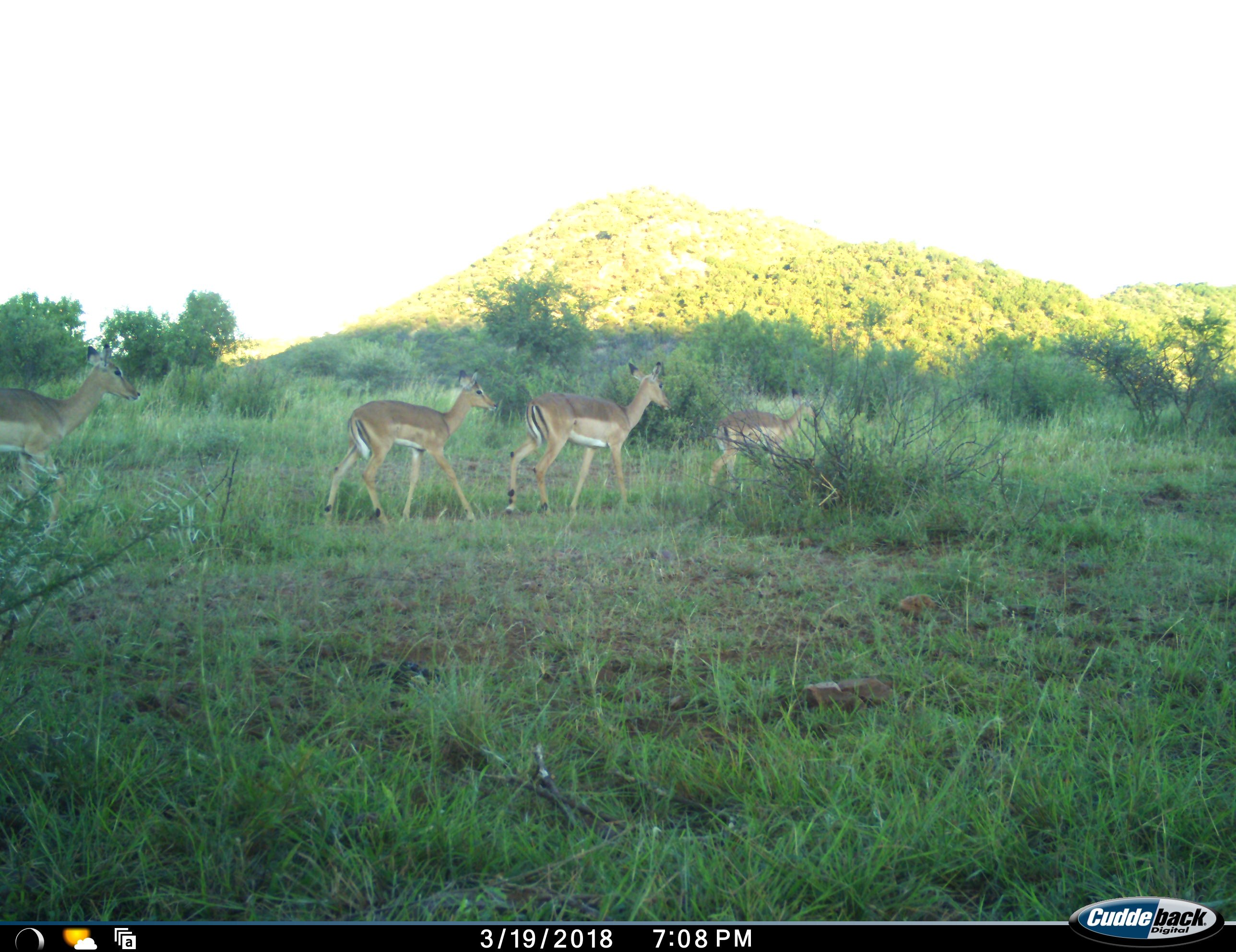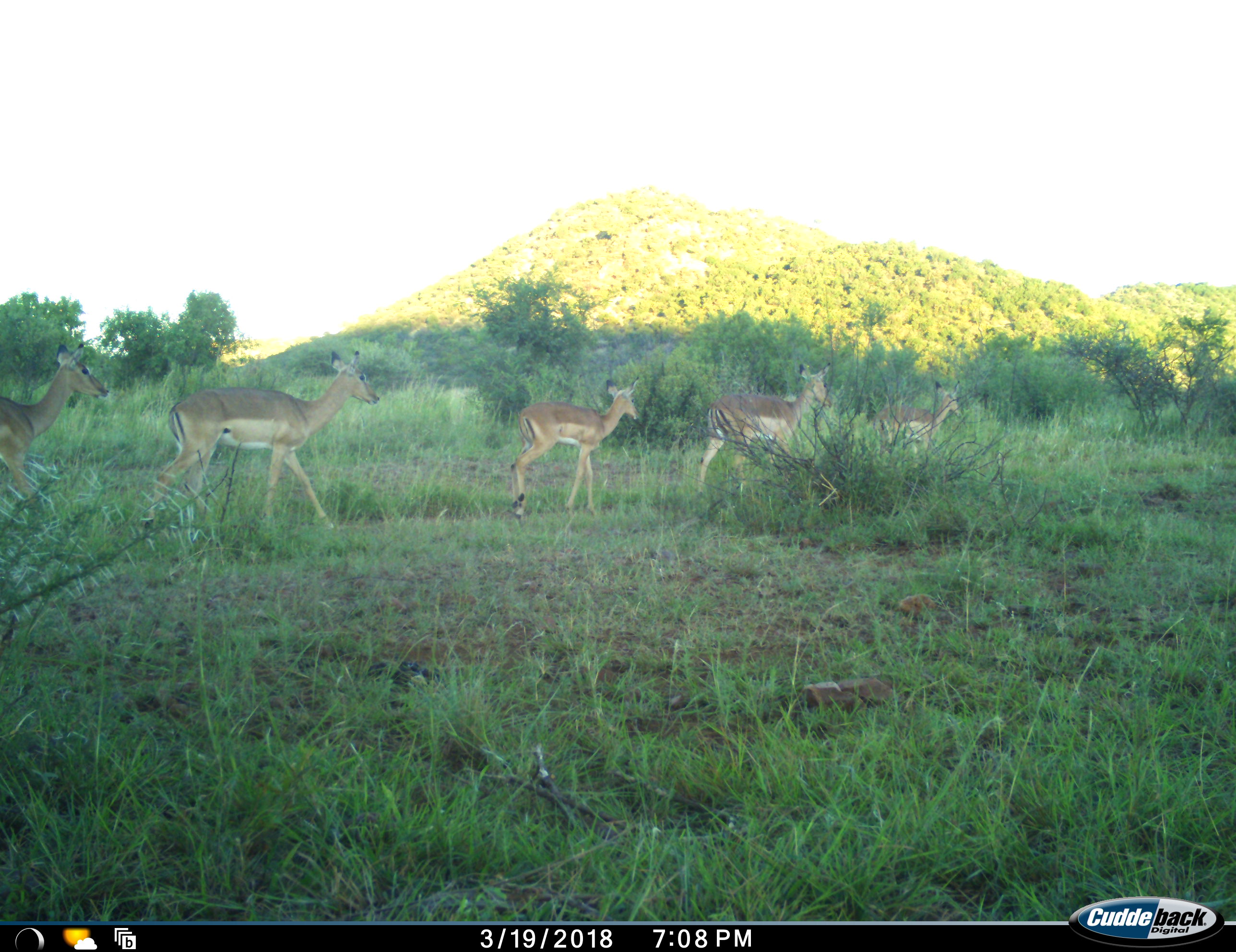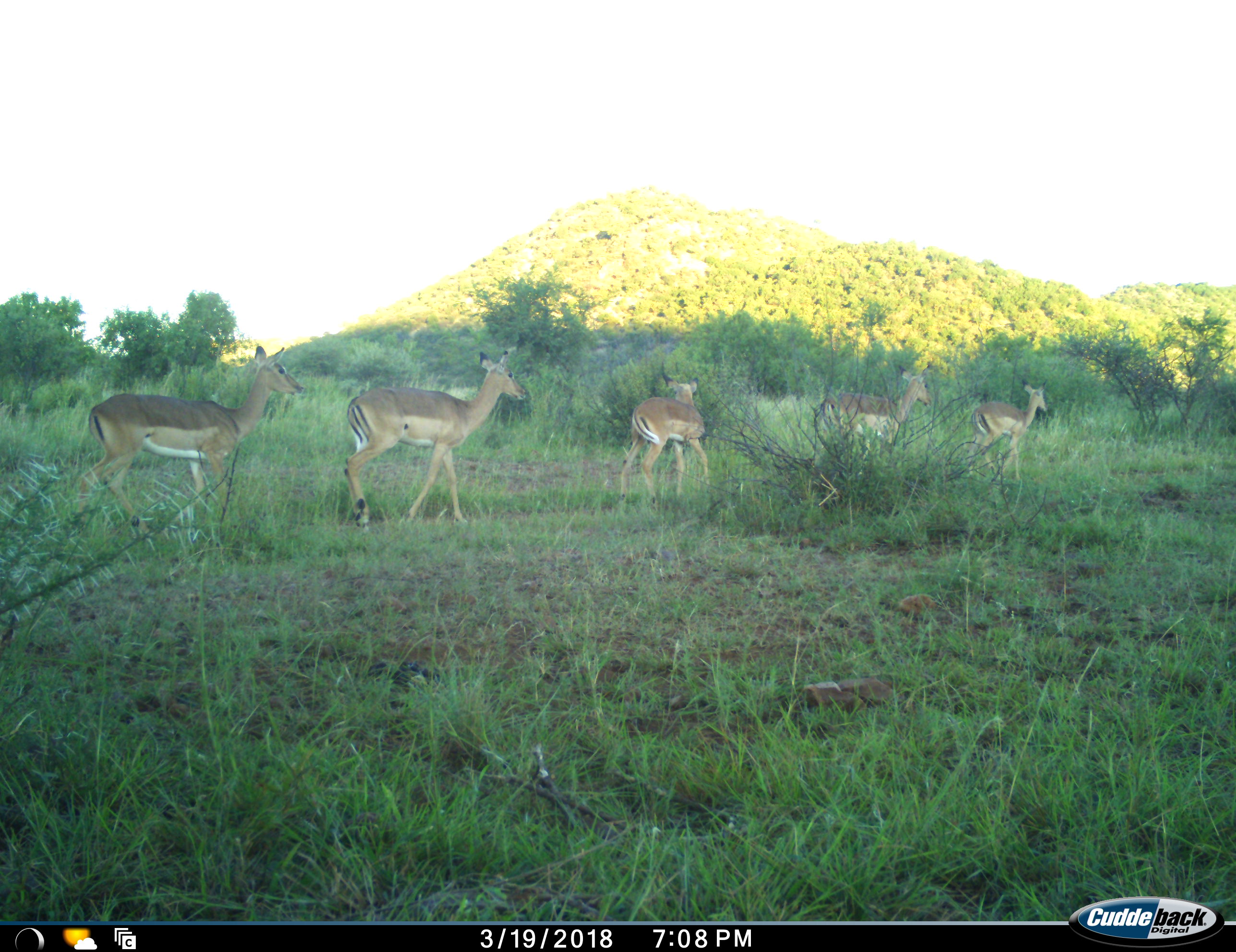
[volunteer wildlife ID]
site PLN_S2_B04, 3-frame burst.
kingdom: Animalia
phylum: Chordata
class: Mammalia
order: Artiodactyla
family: Bovidae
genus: Aepyceros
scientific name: Aepyceros melampus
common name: impala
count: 5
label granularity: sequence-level